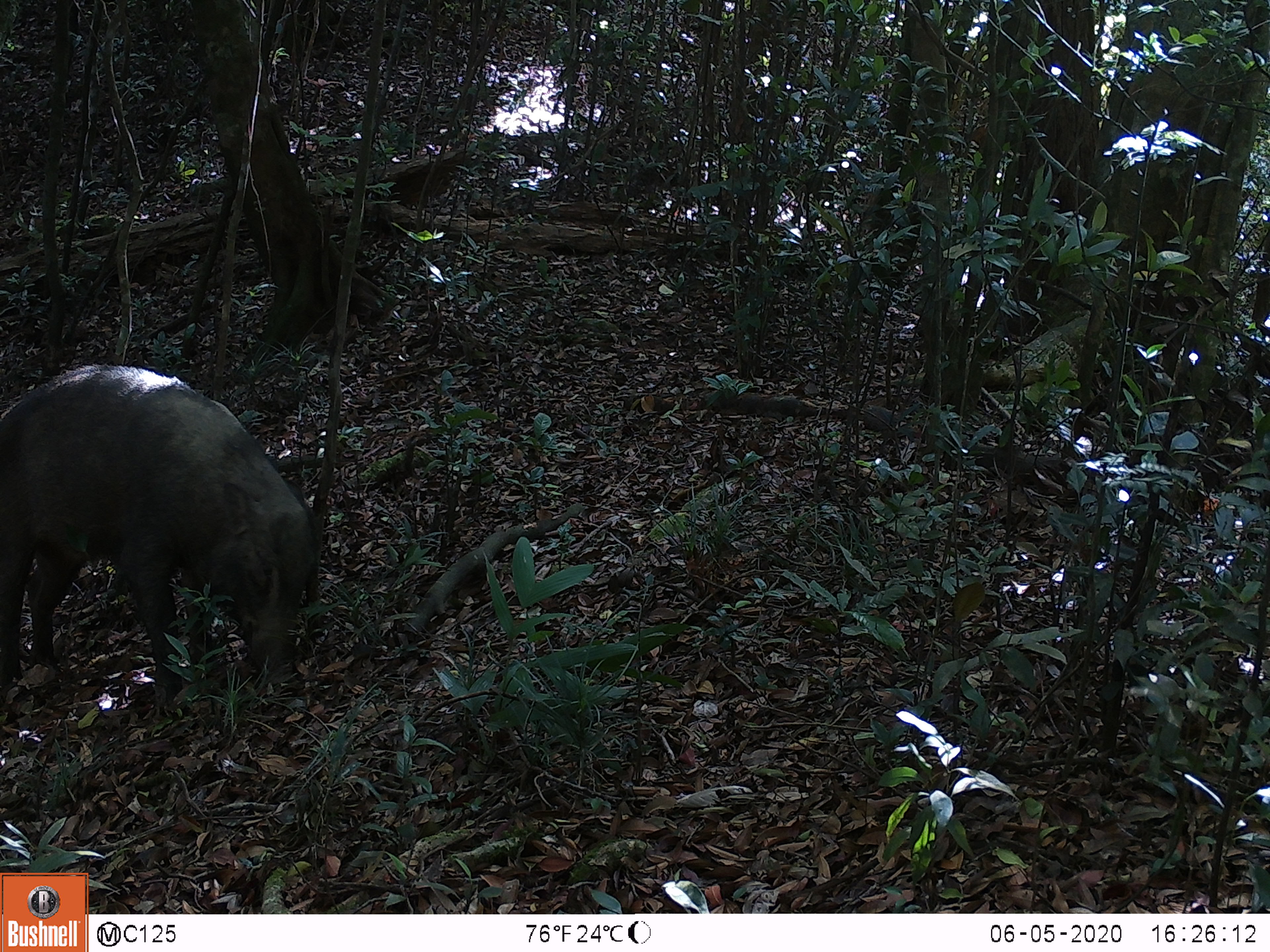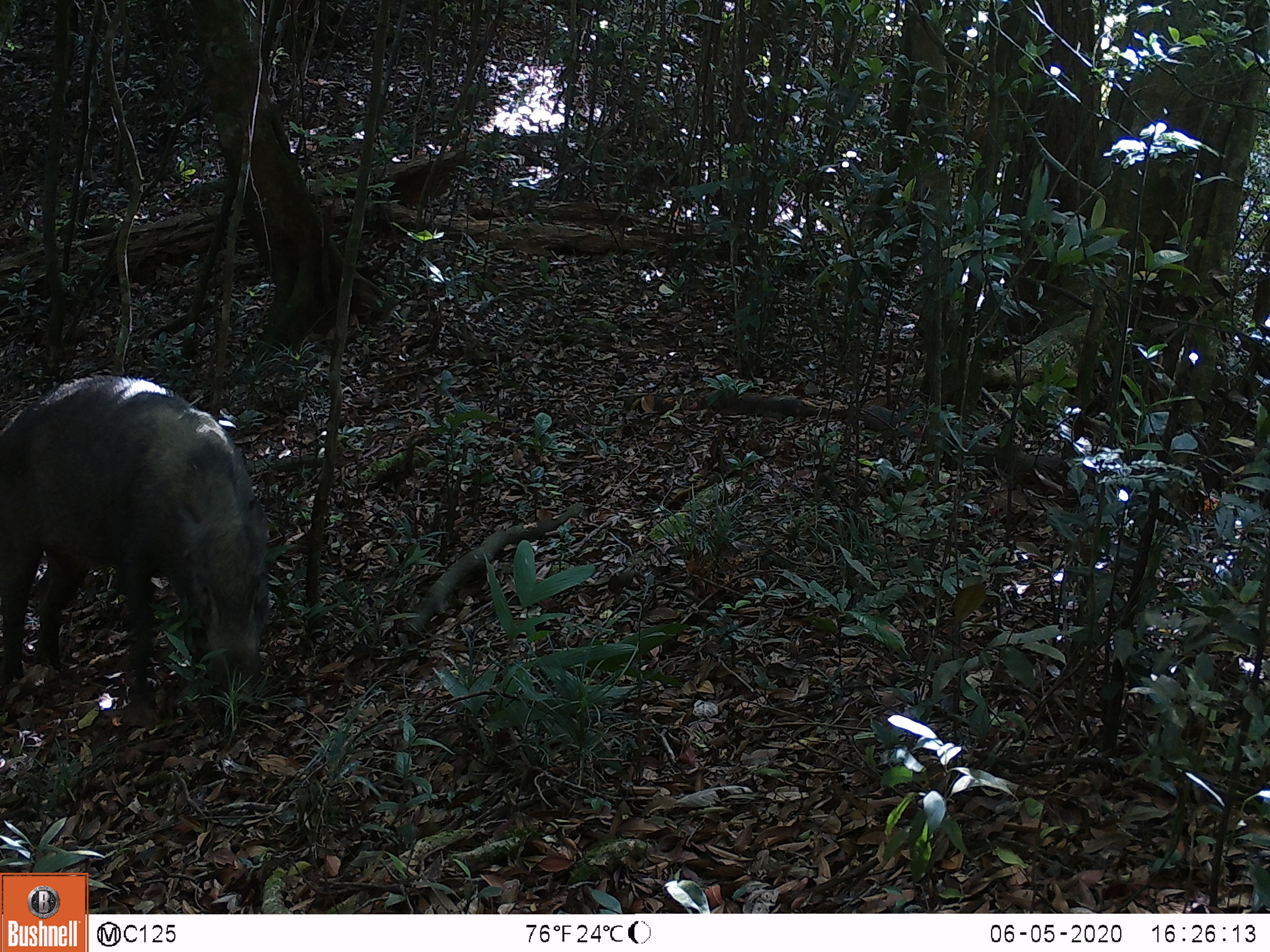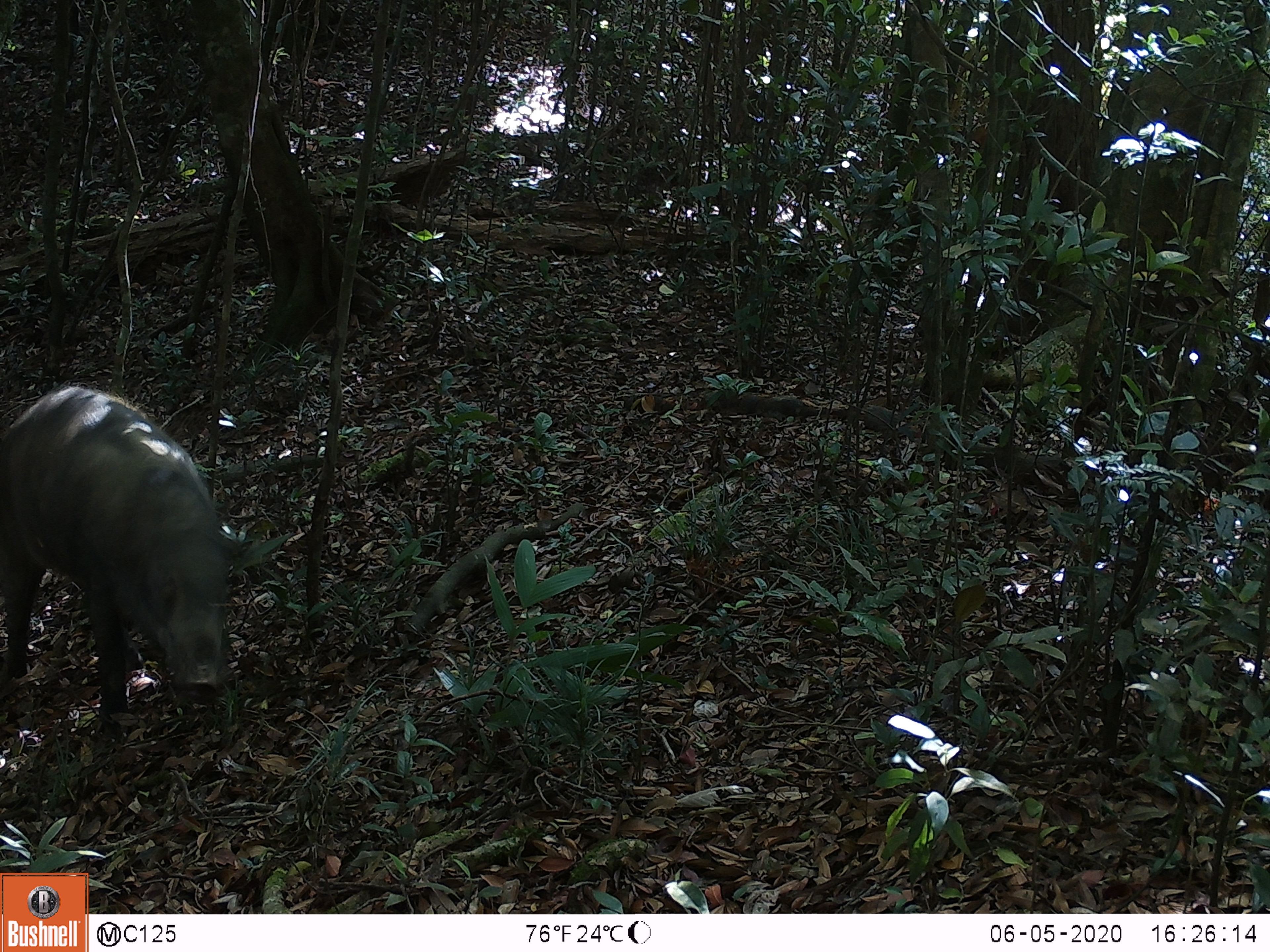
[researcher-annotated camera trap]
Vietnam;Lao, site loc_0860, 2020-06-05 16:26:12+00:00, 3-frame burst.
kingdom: Animalia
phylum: Chordata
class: Mammalia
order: Artiodactyla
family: Suidae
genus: Sus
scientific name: Sus scrofa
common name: eurasian wild pig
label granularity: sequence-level